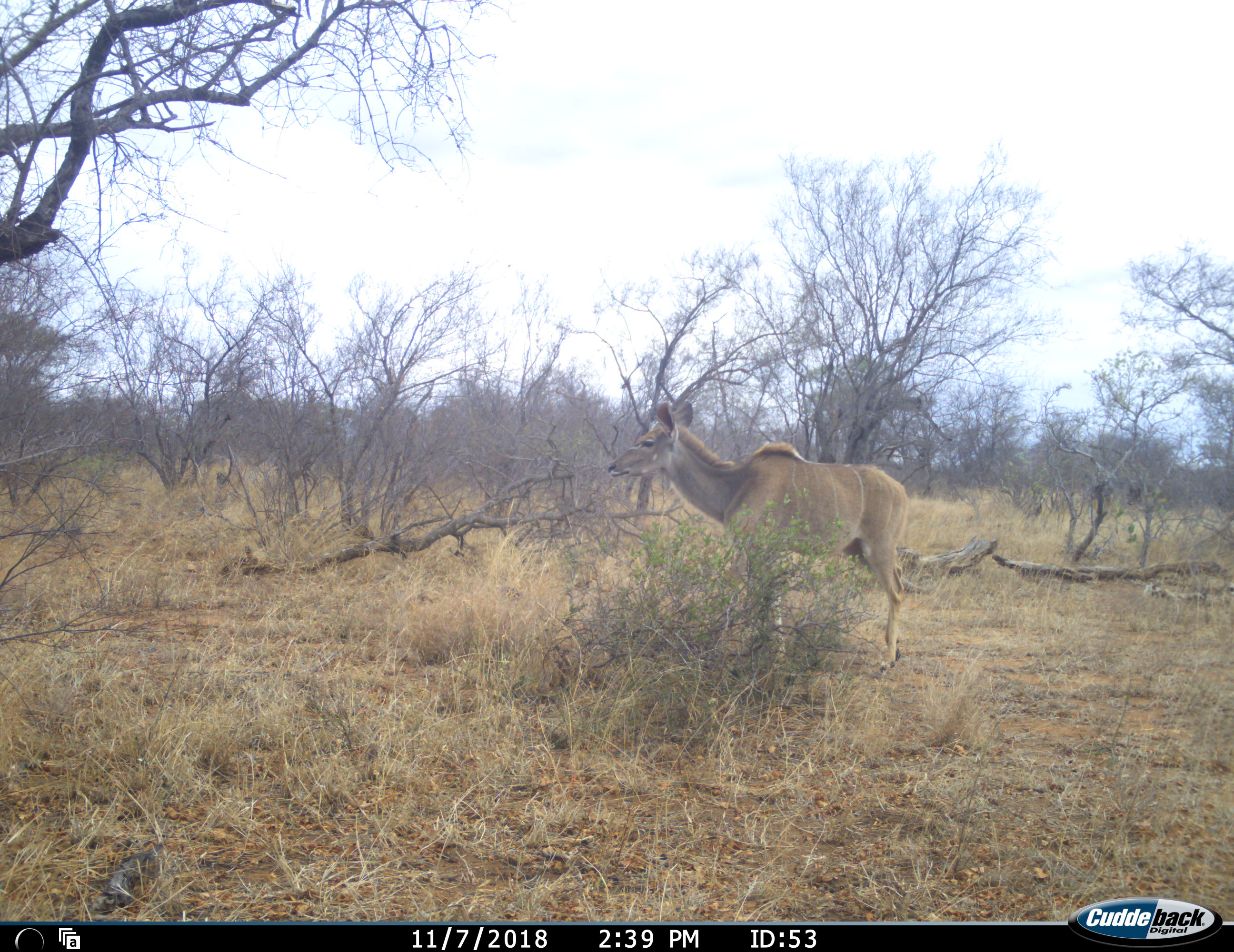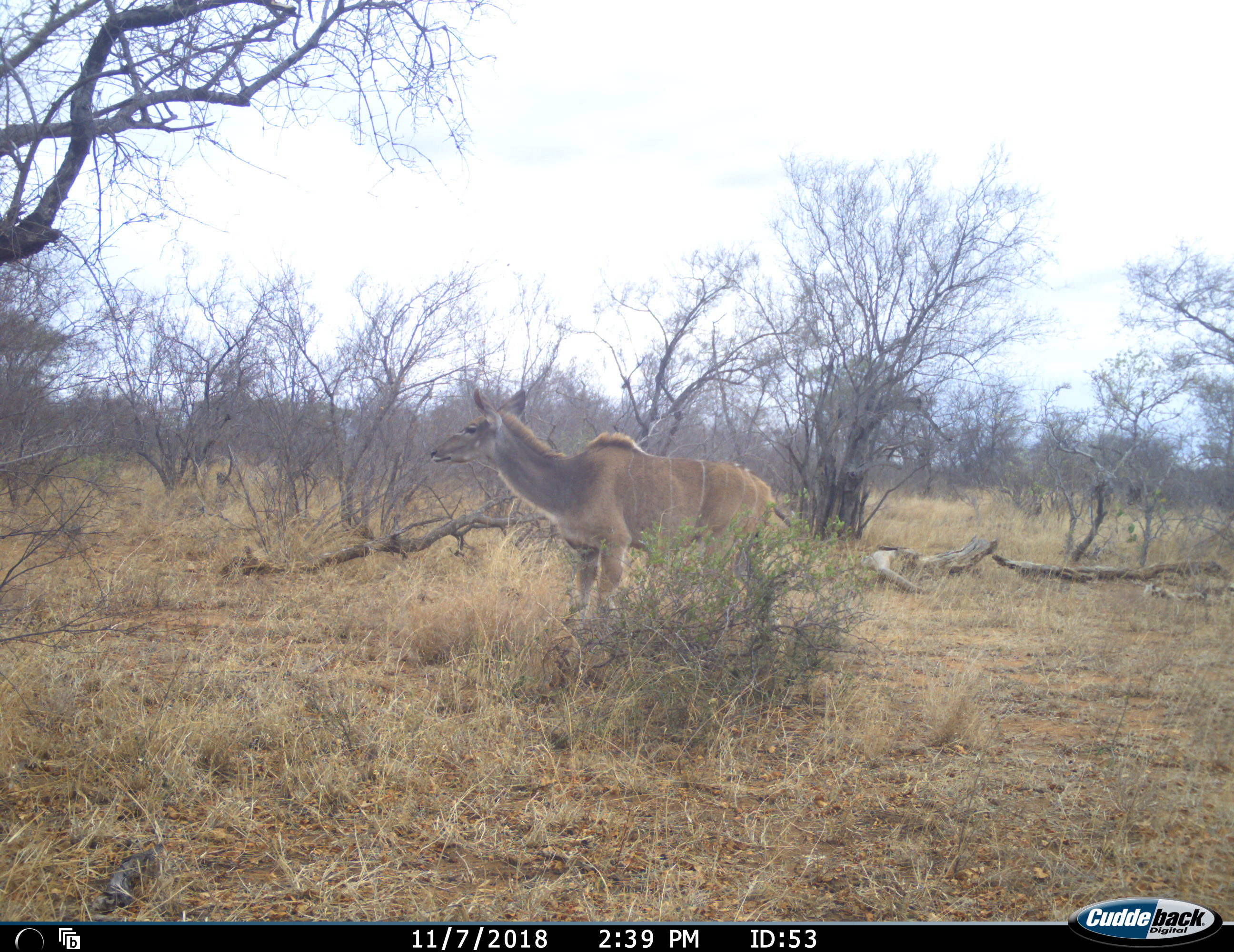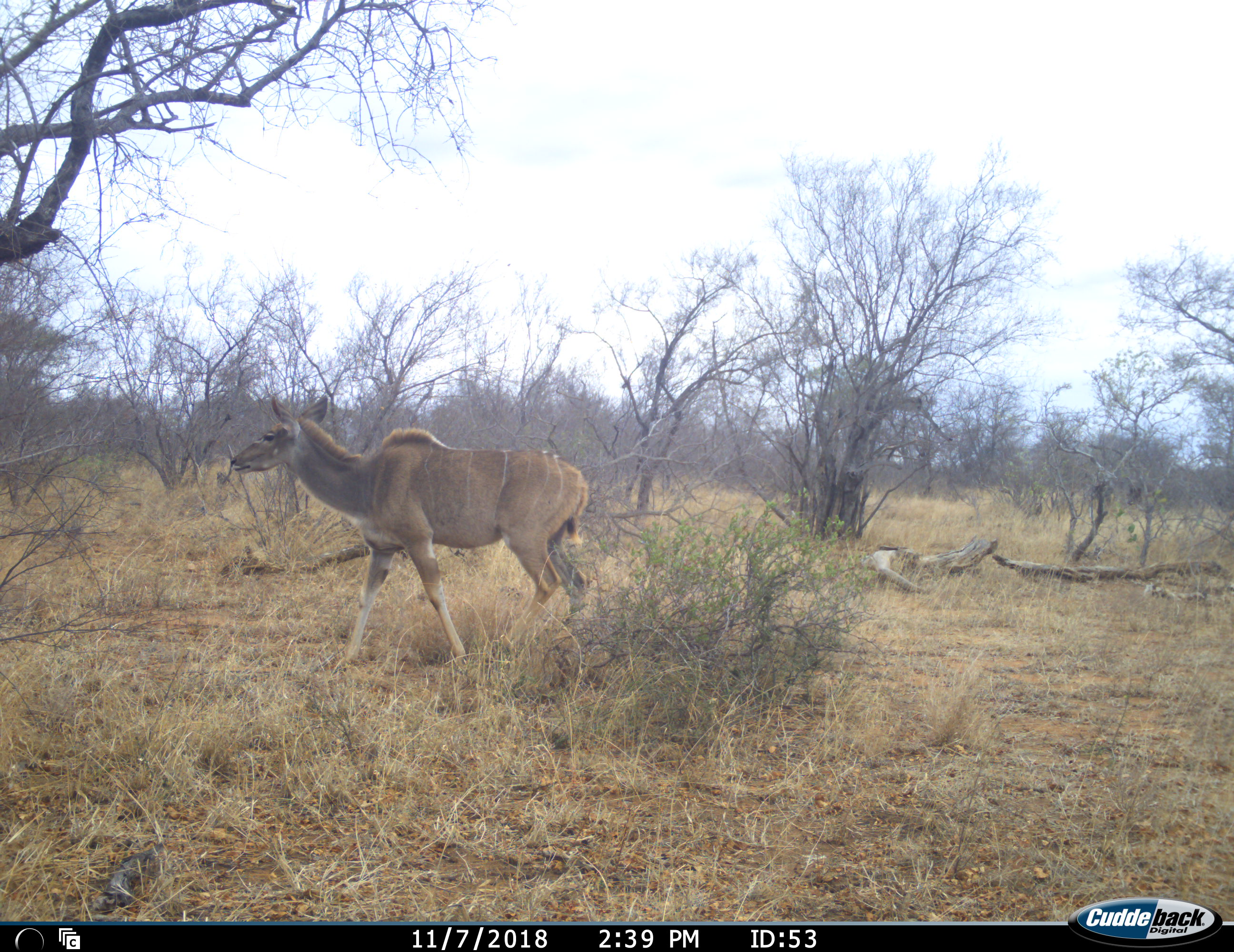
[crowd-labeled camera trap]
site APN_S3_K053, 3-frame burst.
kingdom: Animalia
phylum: Chordata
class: Mammalia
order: Artiodactyla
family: Bovidae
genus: Tragelaphus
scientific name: Tragelaphus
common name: kudu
Kudu (Tragelaphus), count 1. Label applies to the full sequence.